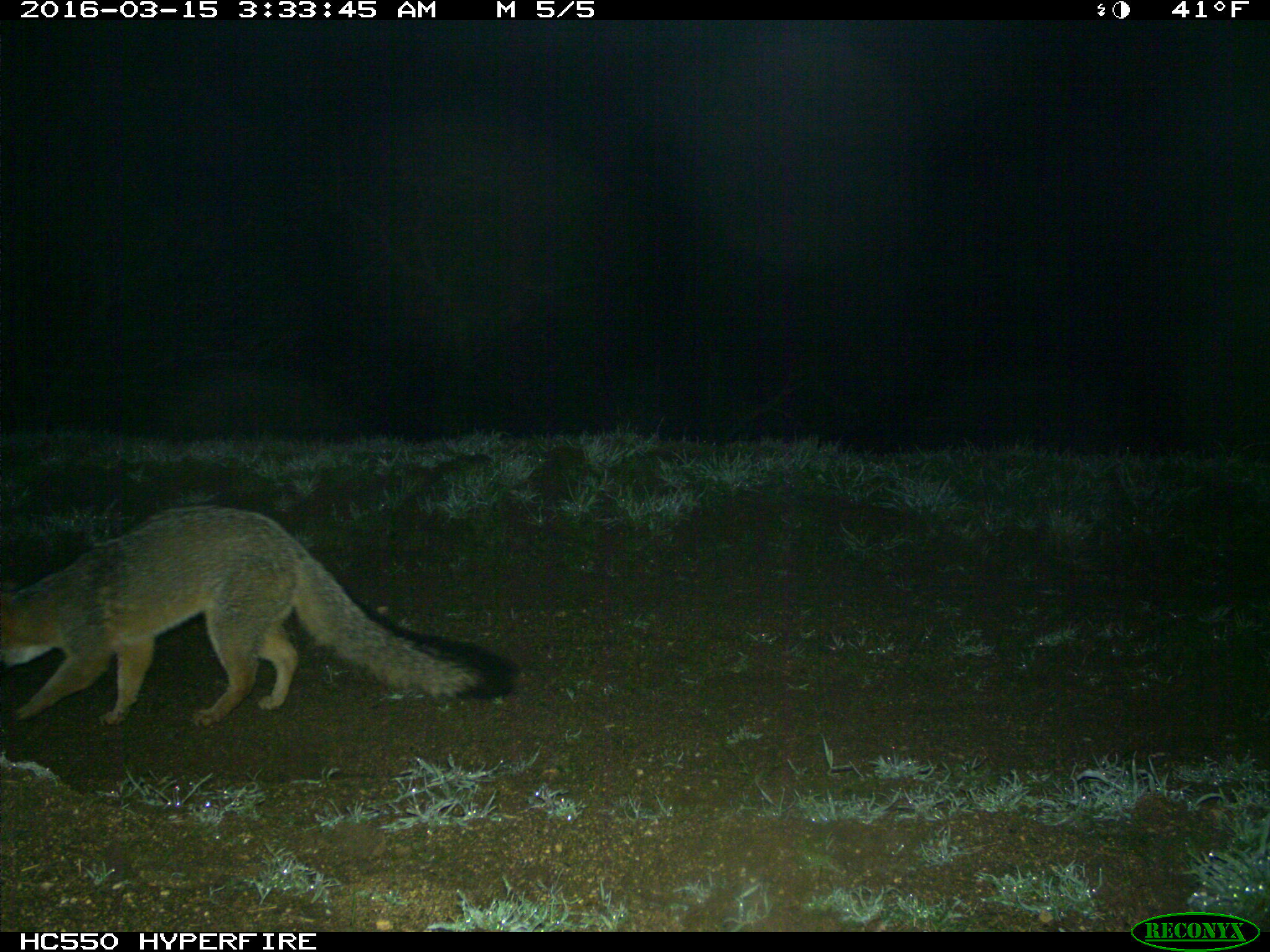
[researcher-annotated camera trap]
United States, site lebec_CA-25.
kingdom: Animalia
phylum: Chordata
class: Mammalia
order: Carnivora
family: Canidae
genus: Urocyon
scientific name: Urocyon cinereoargenteus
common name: gray fox